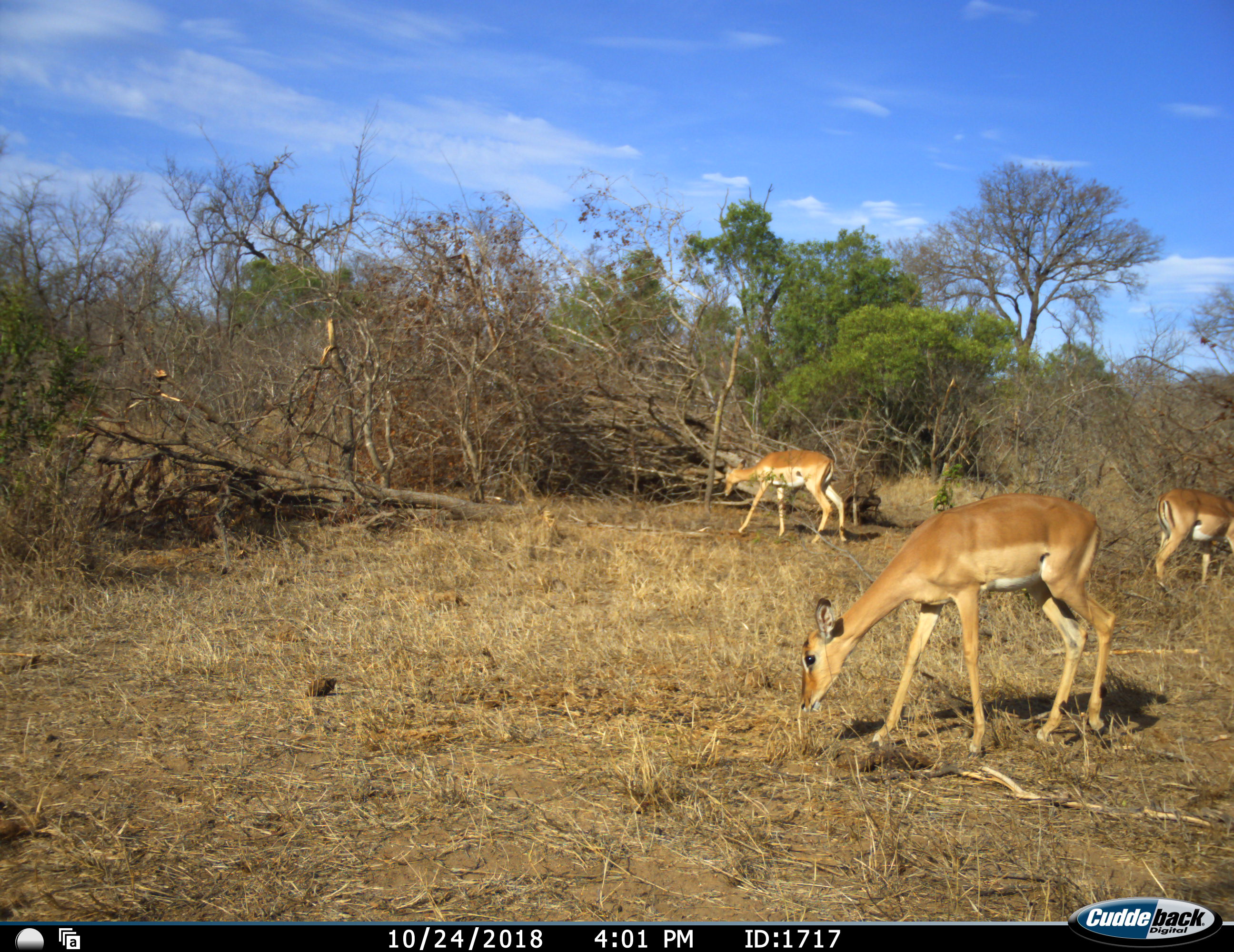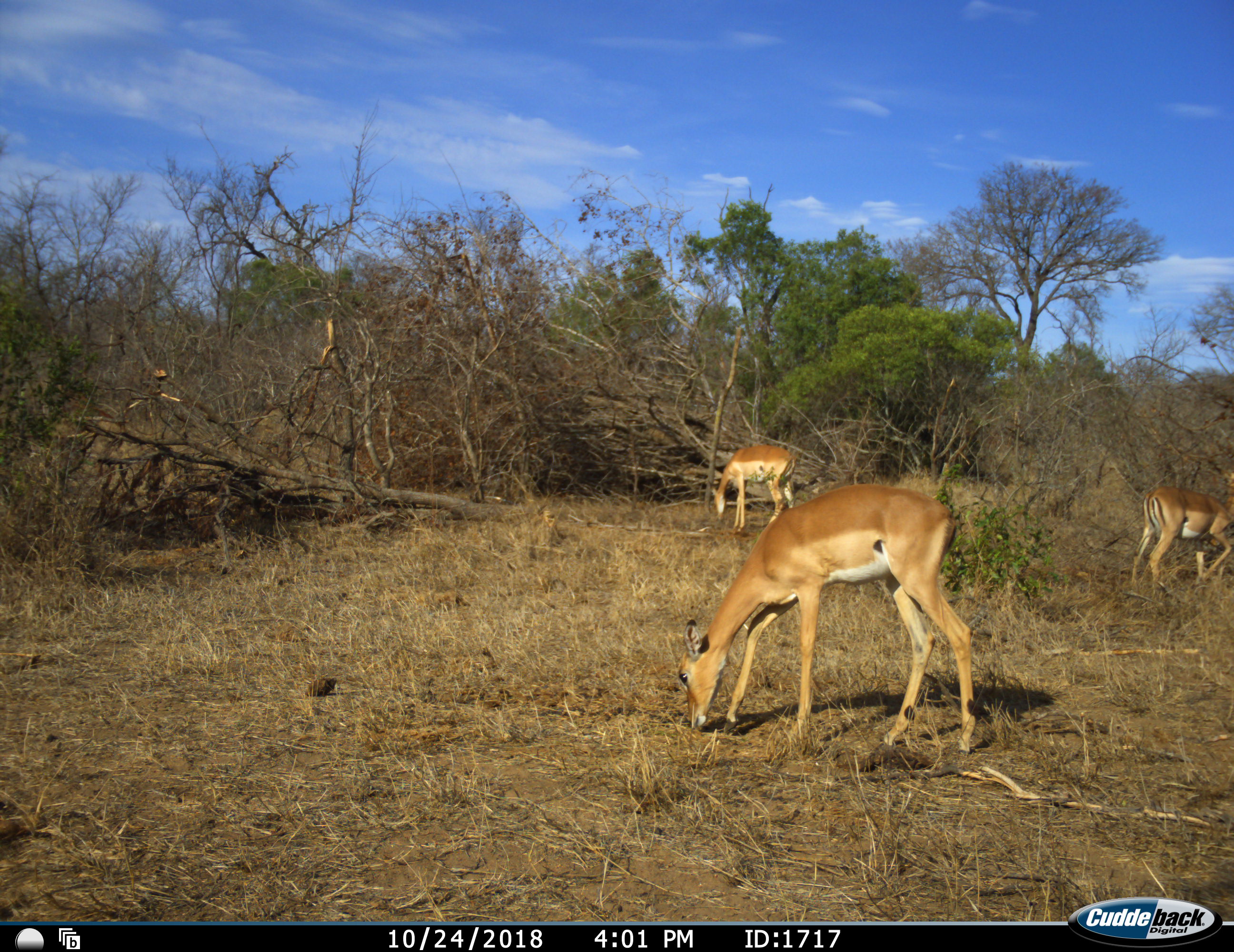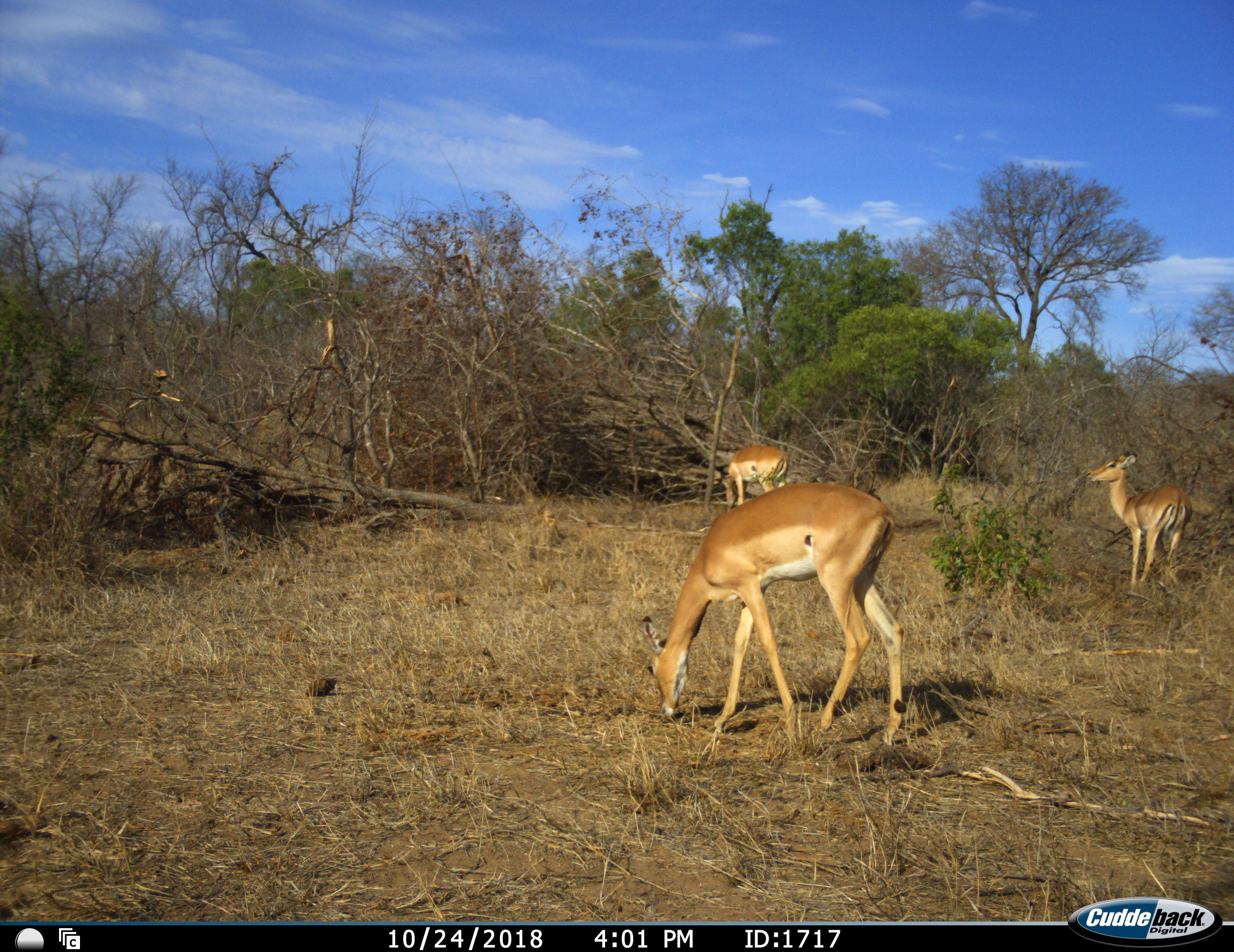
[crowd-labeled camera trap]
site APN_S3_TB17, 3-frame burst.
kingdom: Animalia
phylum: Chordata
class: Mammalia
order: Artiodactyla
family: Bovidae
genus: Aepyceros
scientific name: Aepyceros melampus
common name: impala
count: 3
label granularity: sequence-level